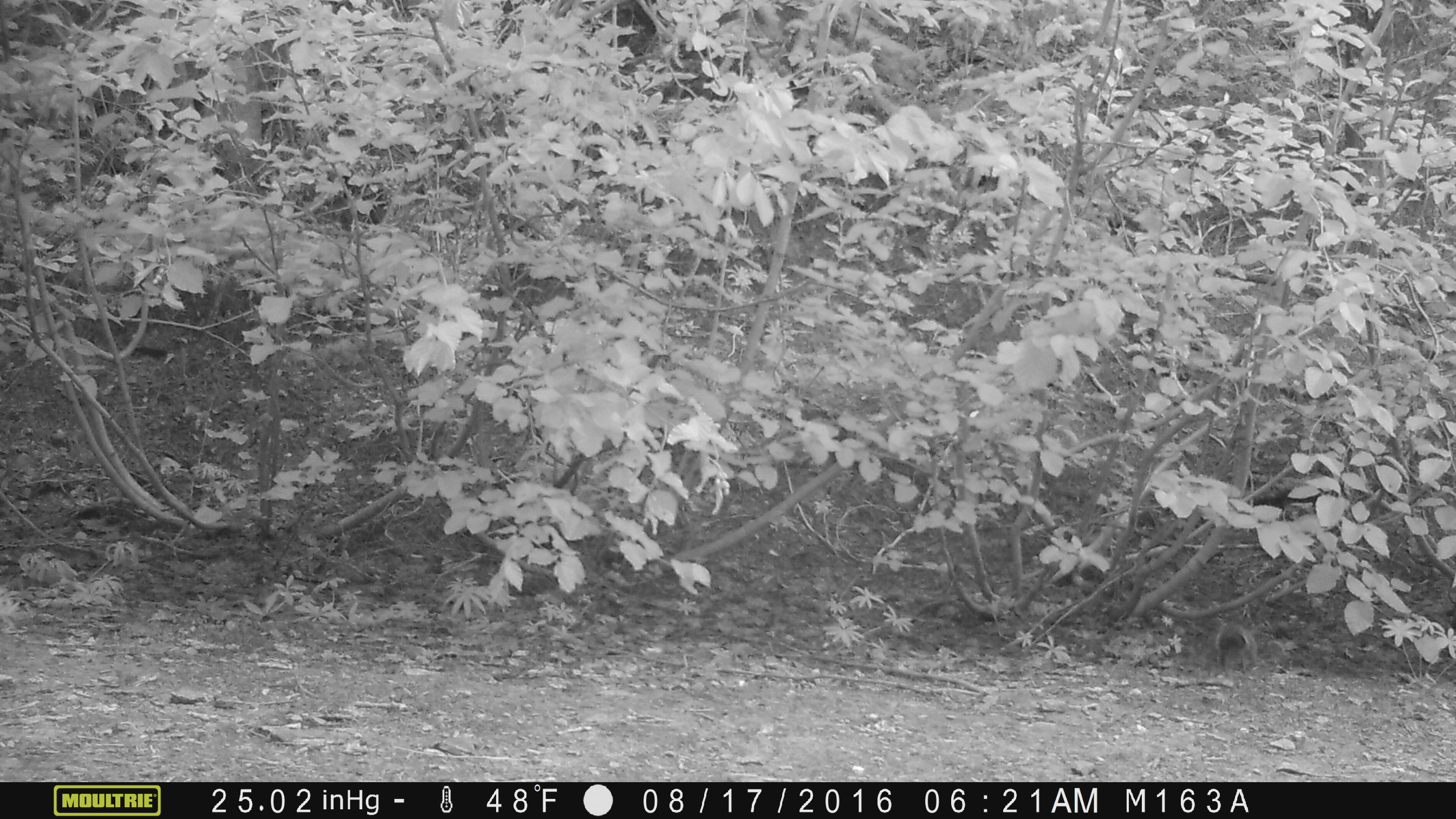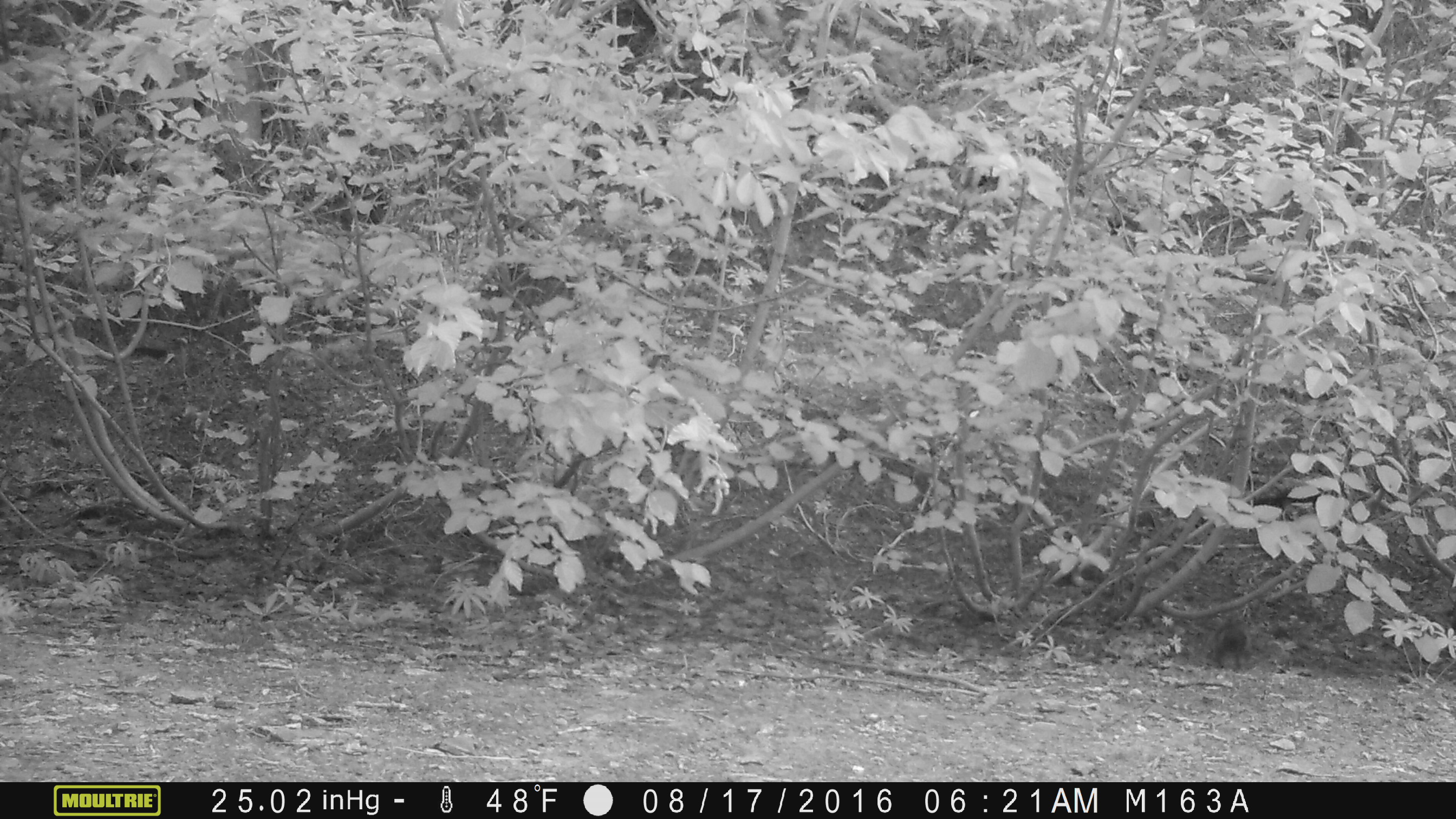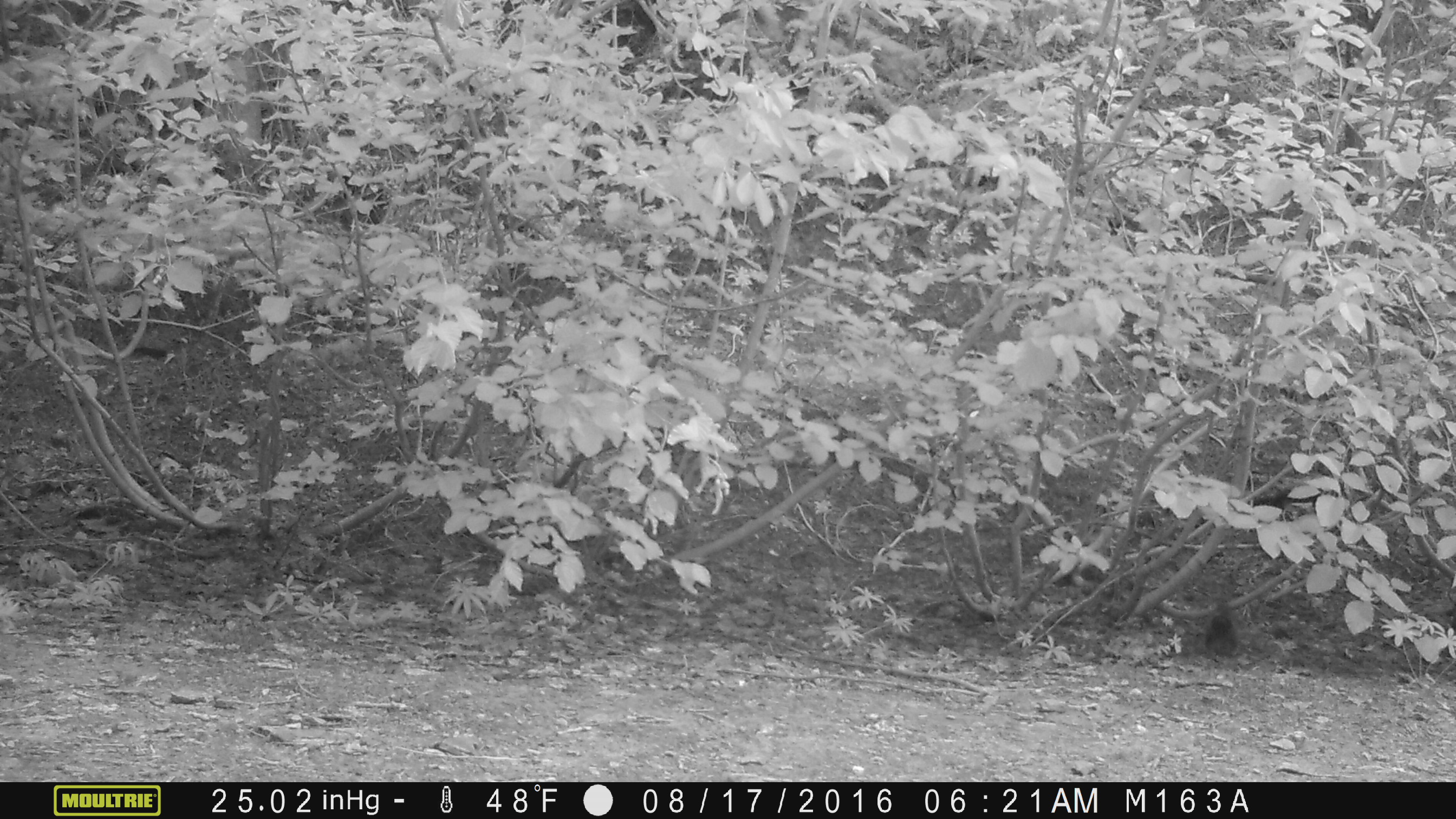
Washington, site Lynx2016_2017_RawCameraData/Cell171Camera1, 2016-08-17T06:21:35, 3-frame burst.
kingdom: Animalia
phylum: Chordata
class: Mammalia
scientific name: Mammalia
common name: small mammal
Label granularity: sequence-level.